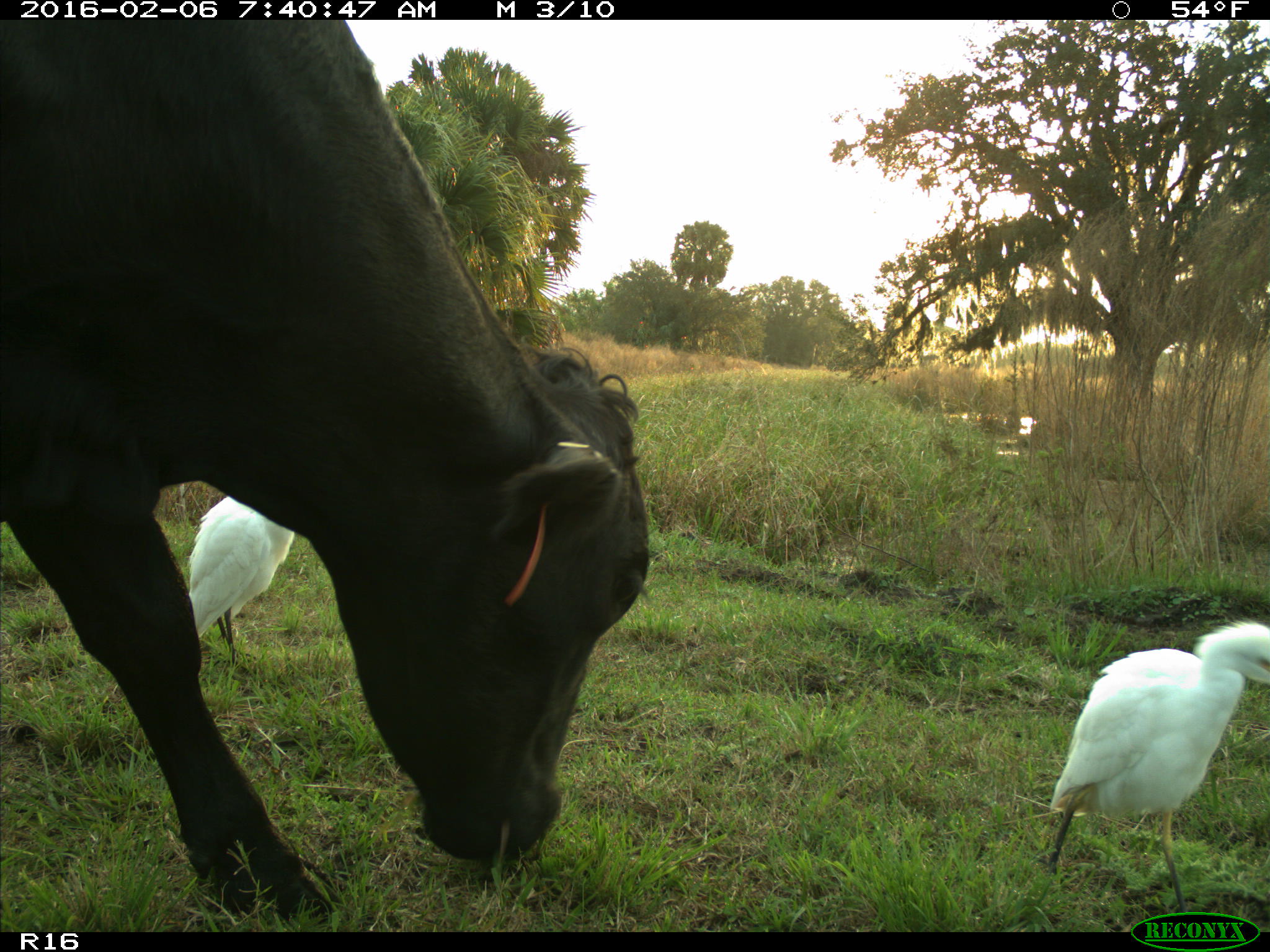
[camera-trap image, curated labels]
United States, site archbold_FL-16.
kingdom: Animalia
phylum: Chordata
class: Mammalia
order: Artiodactyla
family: Bovidae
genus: Bos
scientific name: Bos taurus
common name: domestic cow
Bos taurus (domestic cow).